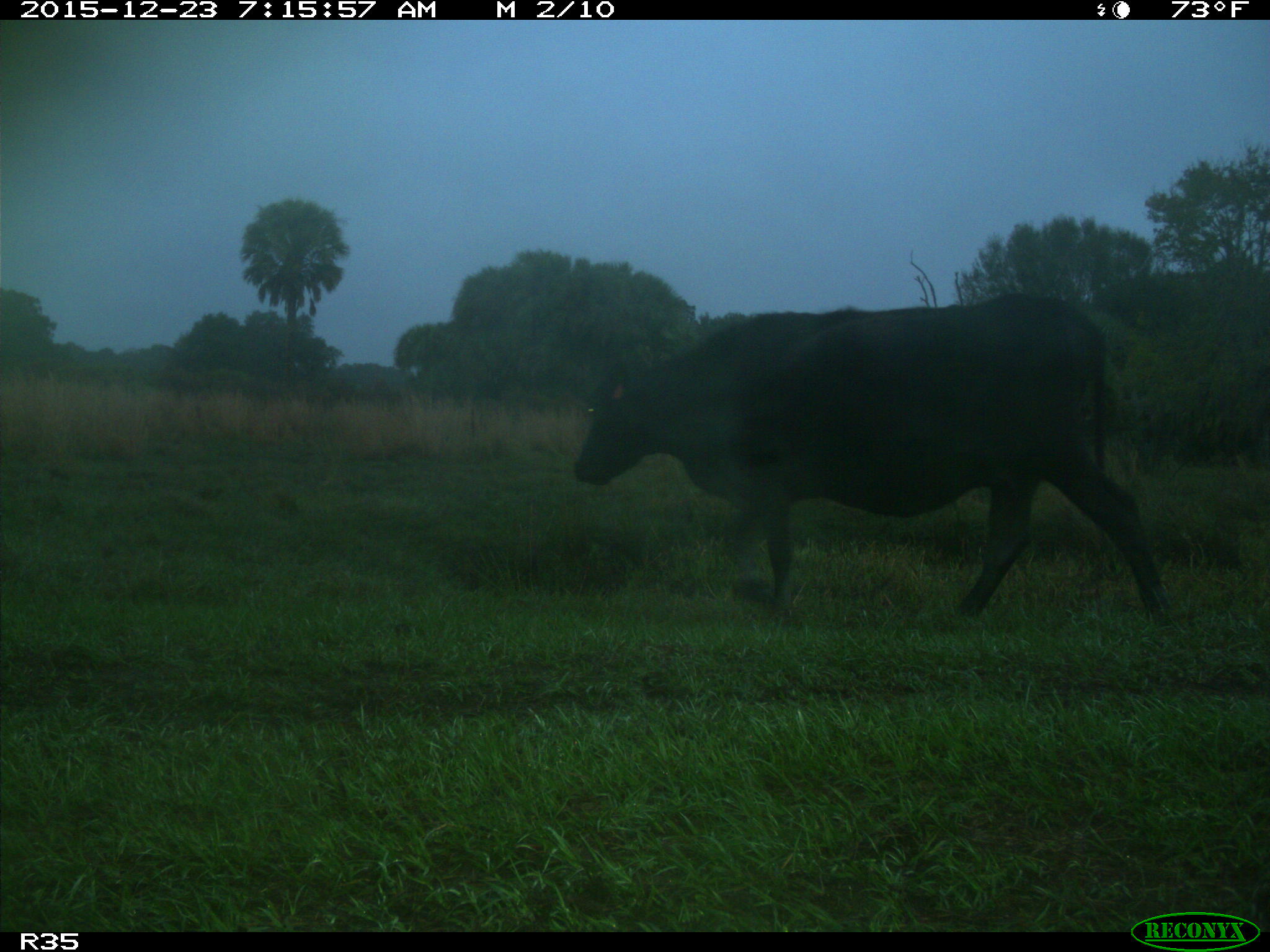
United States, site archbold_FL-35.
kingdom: Animalia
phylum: Chordata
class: Mammalia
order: Artiodactyla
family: Bovidae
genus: Bos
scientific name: Bos taurus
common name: domestic cow